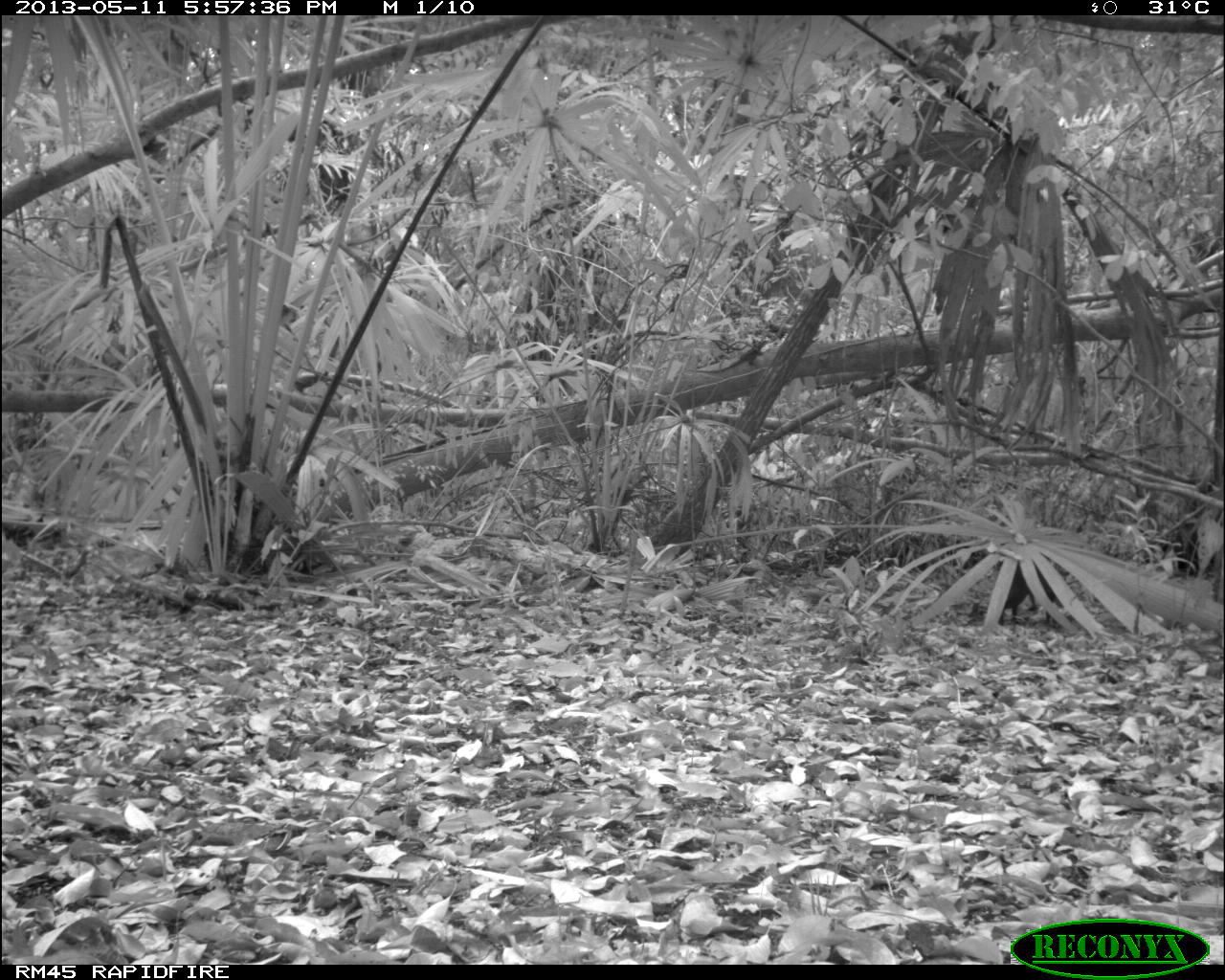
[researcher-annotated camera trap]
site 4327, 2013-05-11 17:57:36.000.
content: unidentified animal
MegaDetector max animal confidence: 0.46